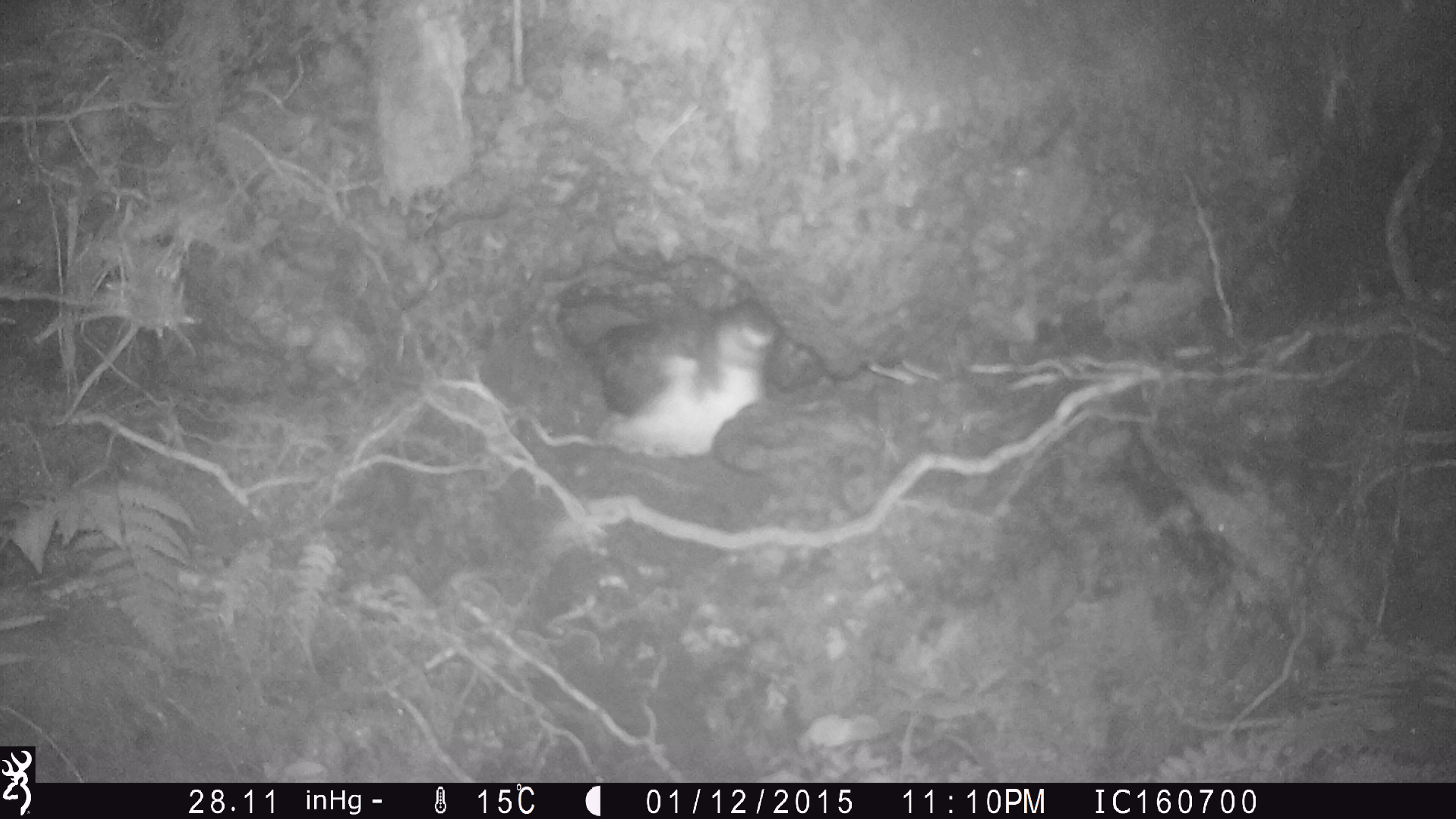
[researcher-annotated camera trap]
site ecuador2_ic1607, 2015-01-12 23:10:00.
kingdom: Animalia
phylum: Chordata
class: Aves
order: Procellariiformes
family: Procellariidae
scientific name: Procellariidae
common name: petrel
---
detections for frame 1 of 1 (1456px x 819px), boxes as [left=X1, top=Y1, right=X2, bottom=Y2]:
petrel: [left=576, top=295, right=784, bottom=458]